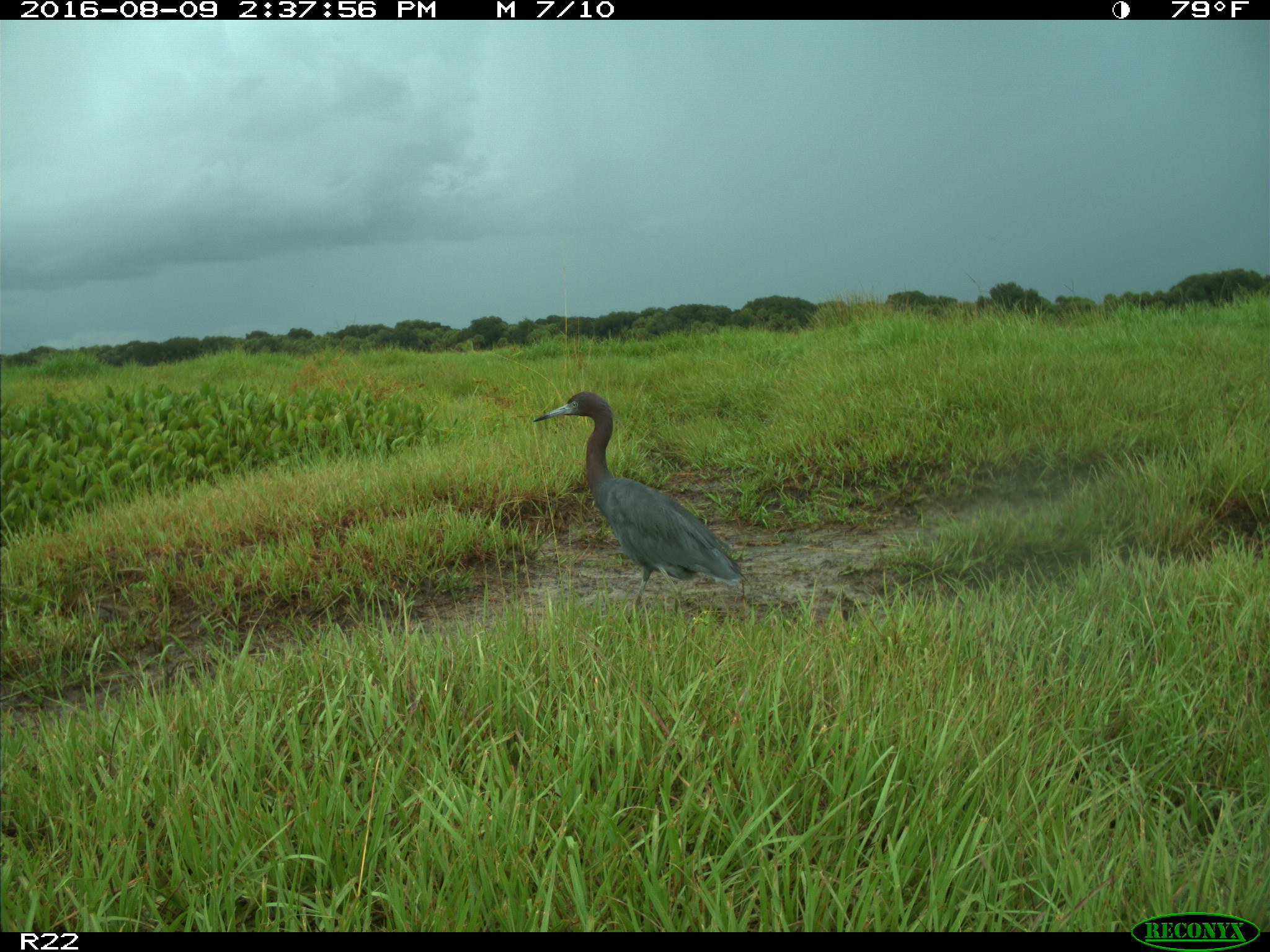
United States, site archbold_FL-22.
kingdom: Animalia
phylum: Chordata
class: Aves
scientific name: Aves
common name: birds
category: unidentified bird